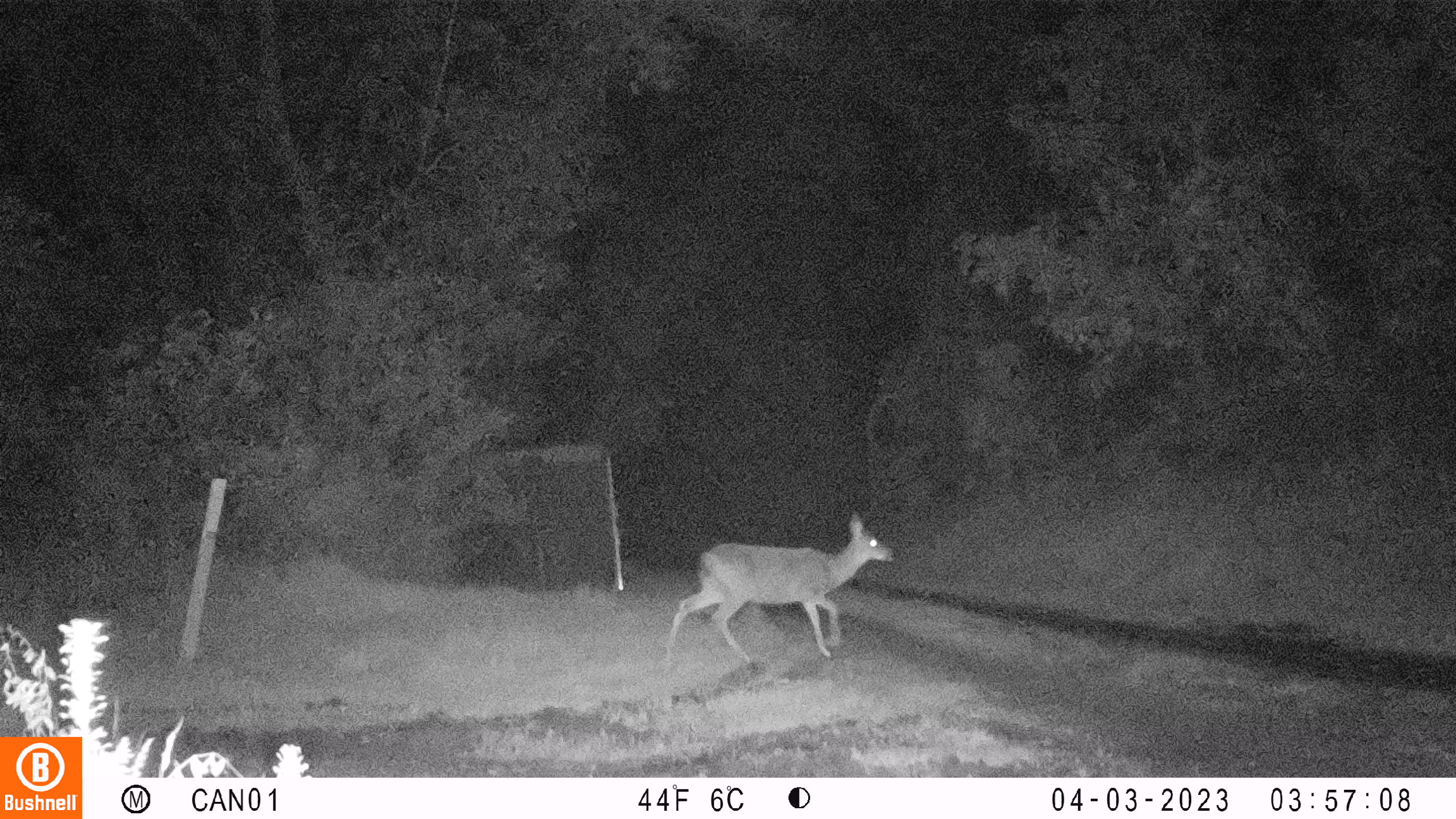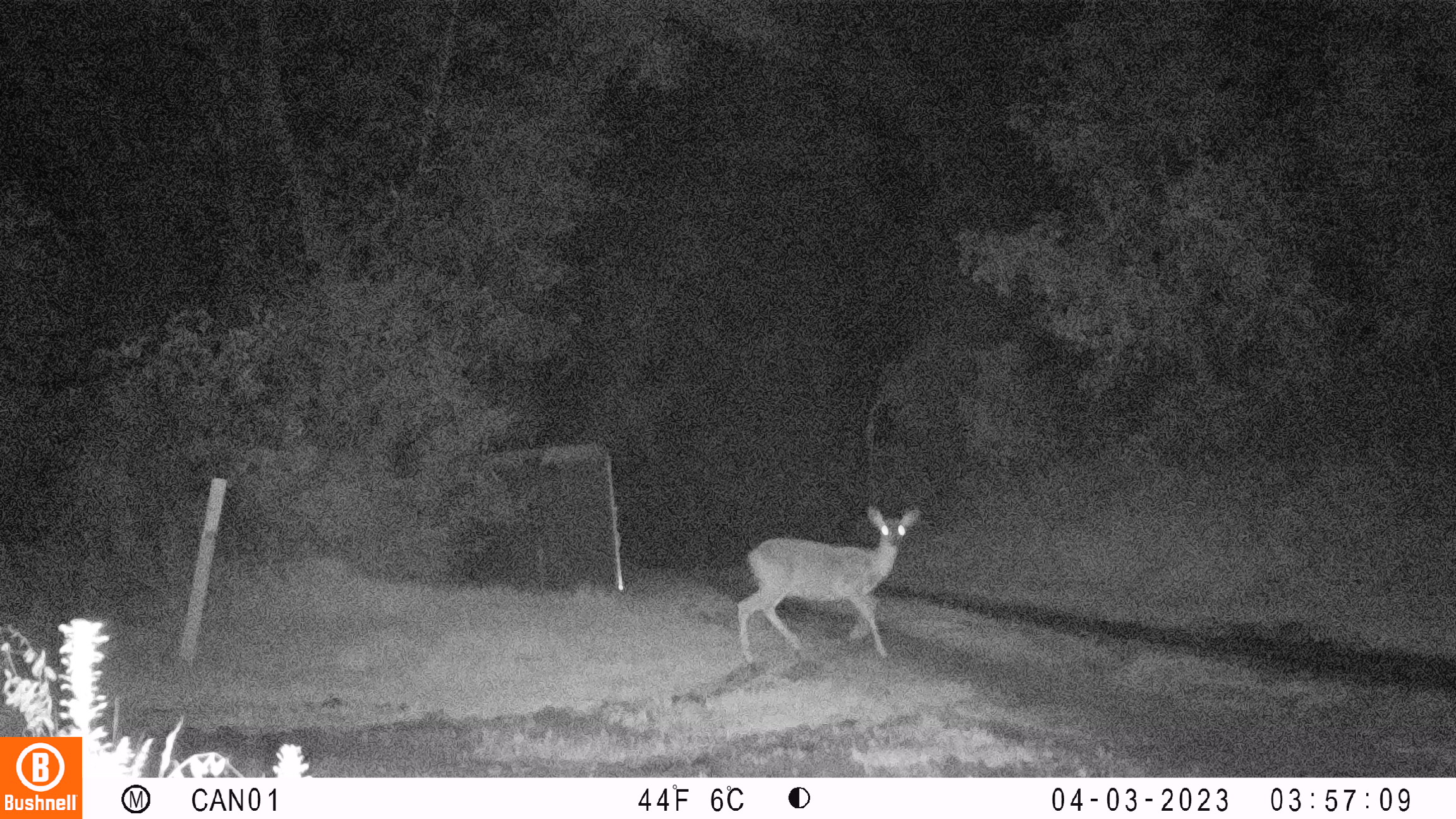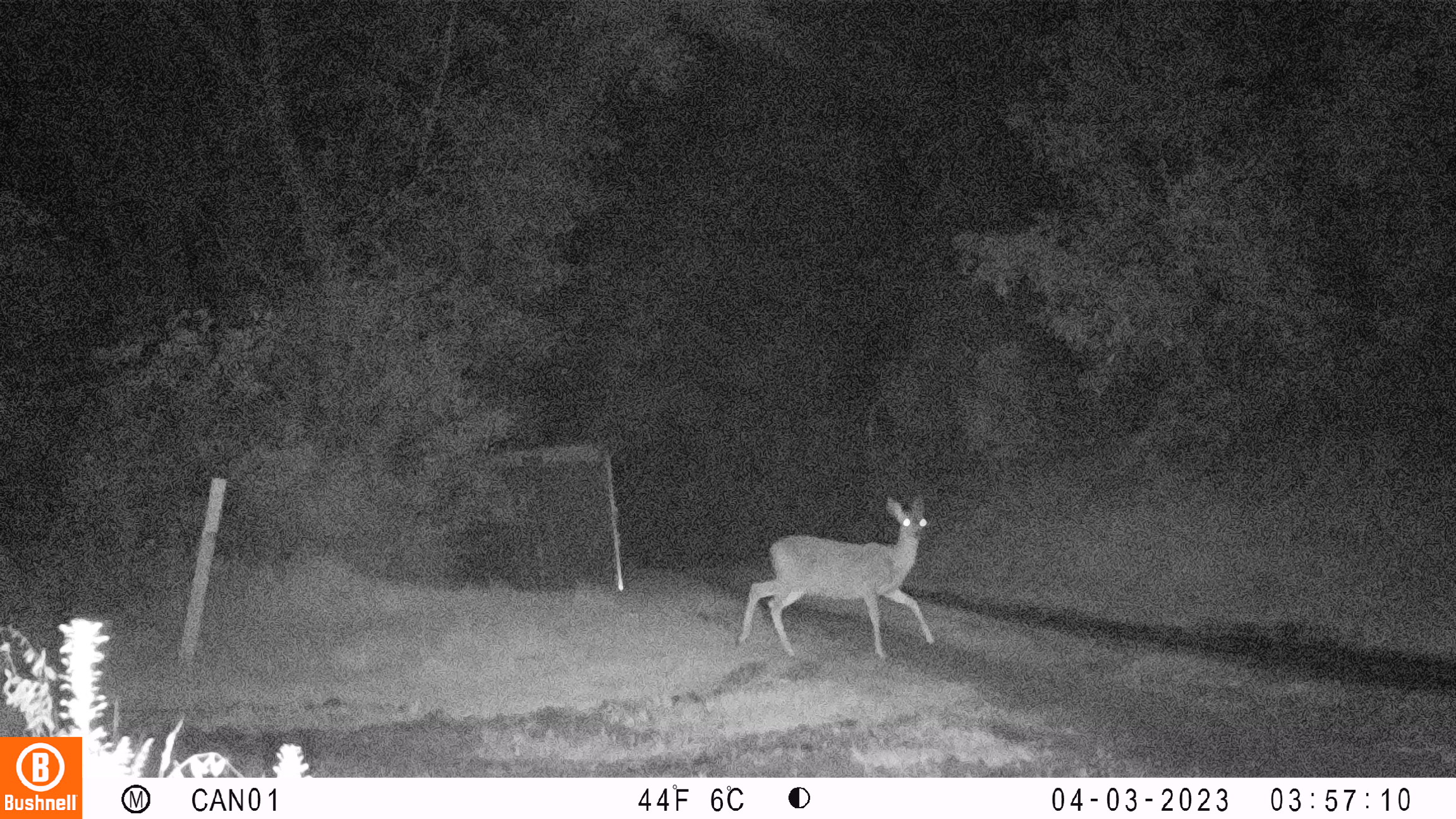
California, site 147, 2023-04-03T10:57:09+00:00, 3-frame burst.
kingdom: Animalia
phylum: Chordata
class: Mammalia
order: Artiodactyla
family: Cervidae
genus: Odocoileus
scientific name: Odocoileus hemionus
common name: mule deer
Mule deer (Odocoileus hemionus).